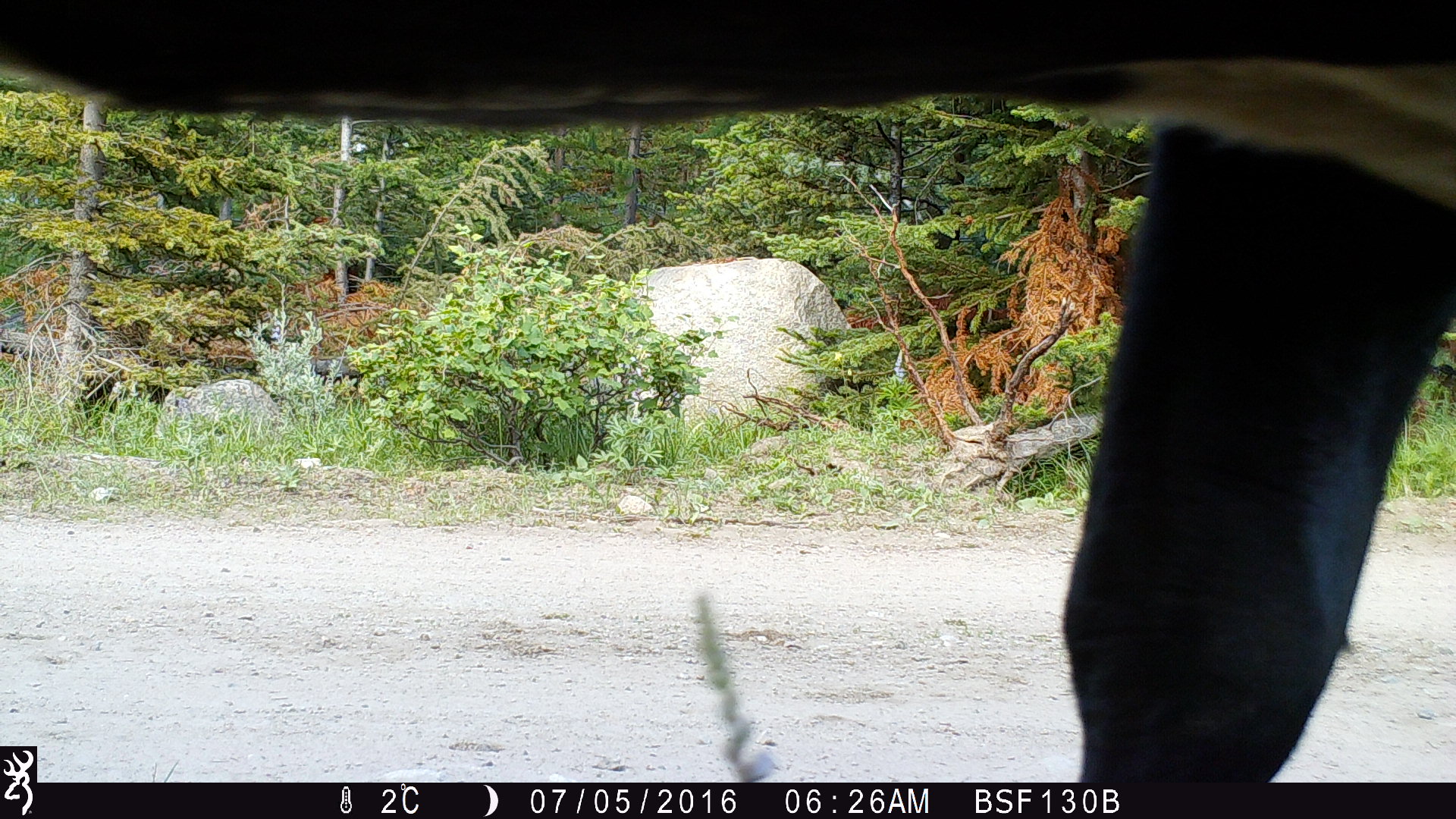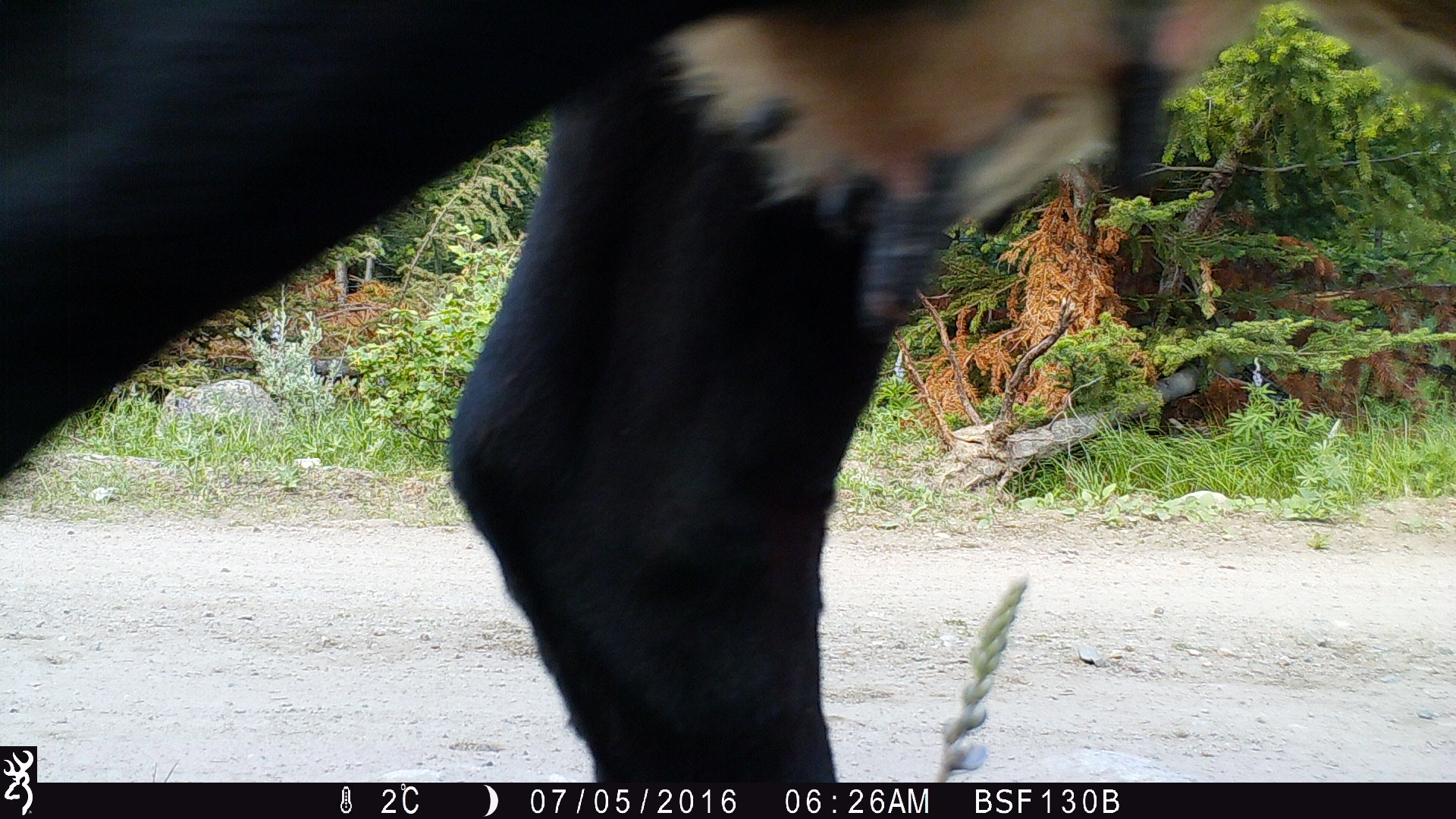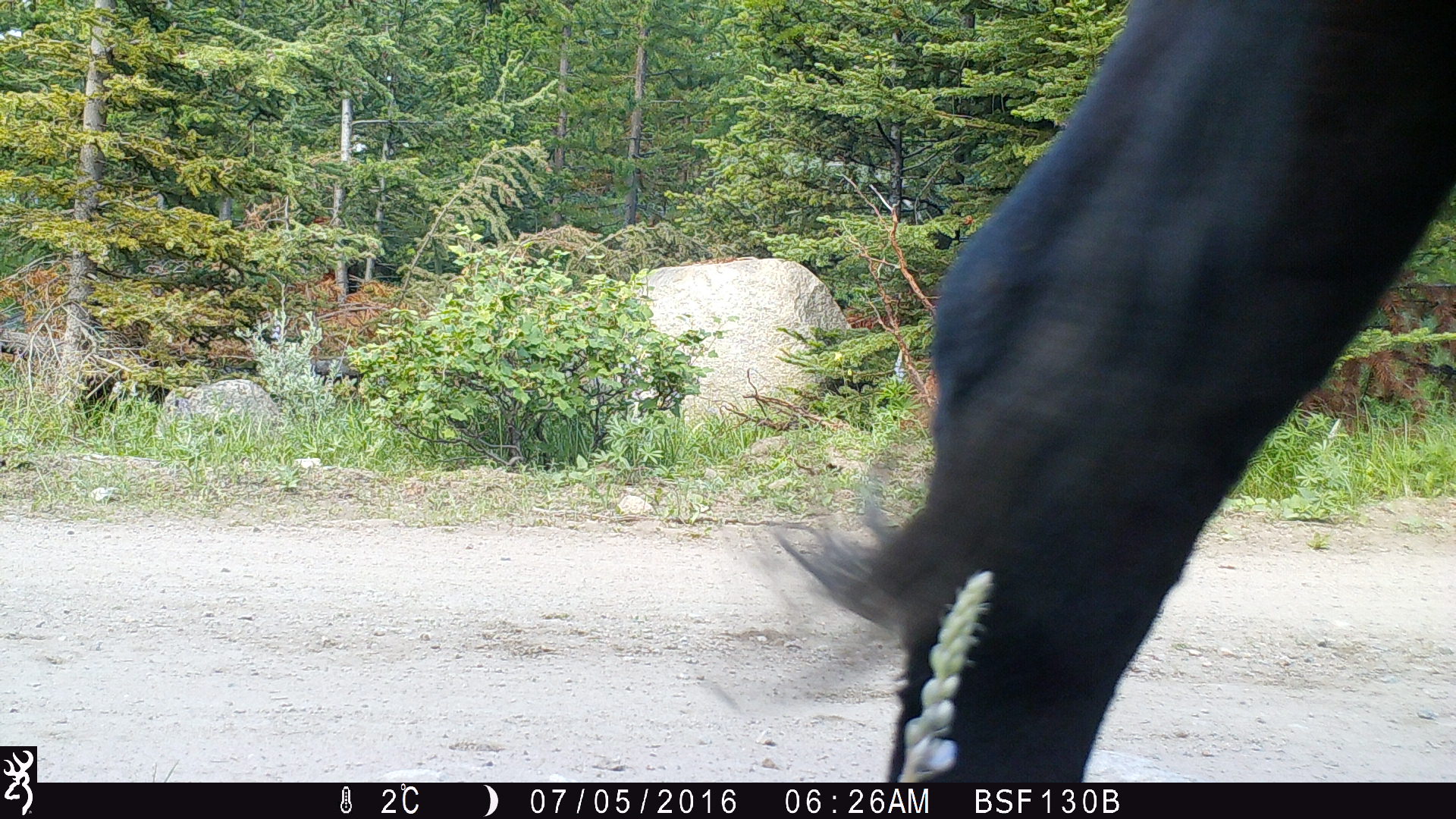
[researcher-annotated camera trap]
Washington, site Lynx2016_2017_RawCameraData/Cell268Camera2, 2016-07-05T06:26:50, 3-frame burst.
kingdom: Animalia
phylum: Chordata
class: Mammalia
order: Artiodactyla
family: Bovidae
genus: Bos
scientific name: Bos taurus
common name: domestic cattle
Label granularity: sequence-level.